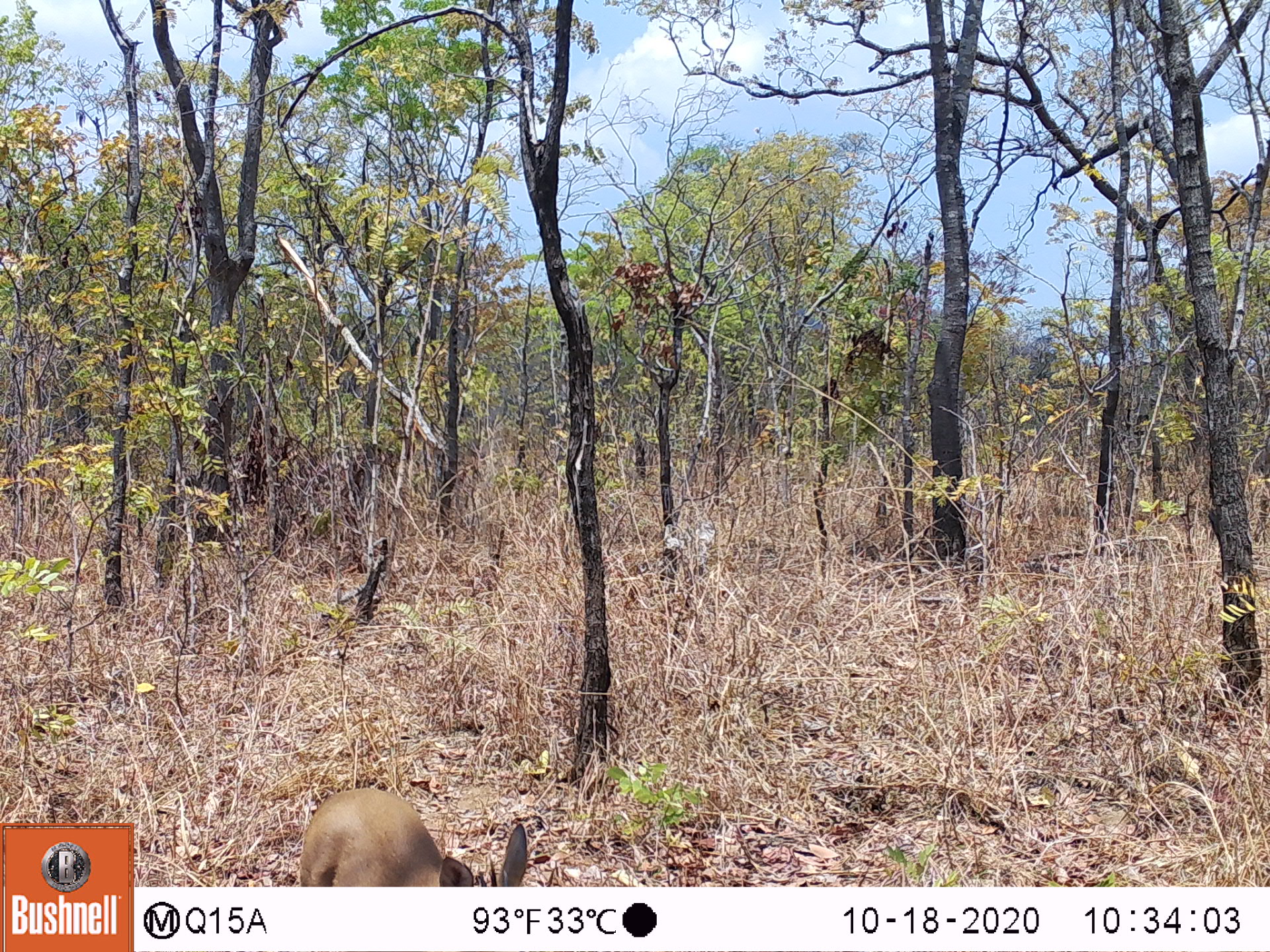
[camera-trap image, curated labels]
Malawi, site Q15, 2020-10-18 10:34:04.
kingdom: Animalia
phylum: Chordata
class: Mammalia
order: Artiodactyla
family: Bovidae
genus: Sylvicapra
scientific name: Sylvicapra grimmia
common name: common duiker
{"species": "common duiker (Sylvicapra grimmia)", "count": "1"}